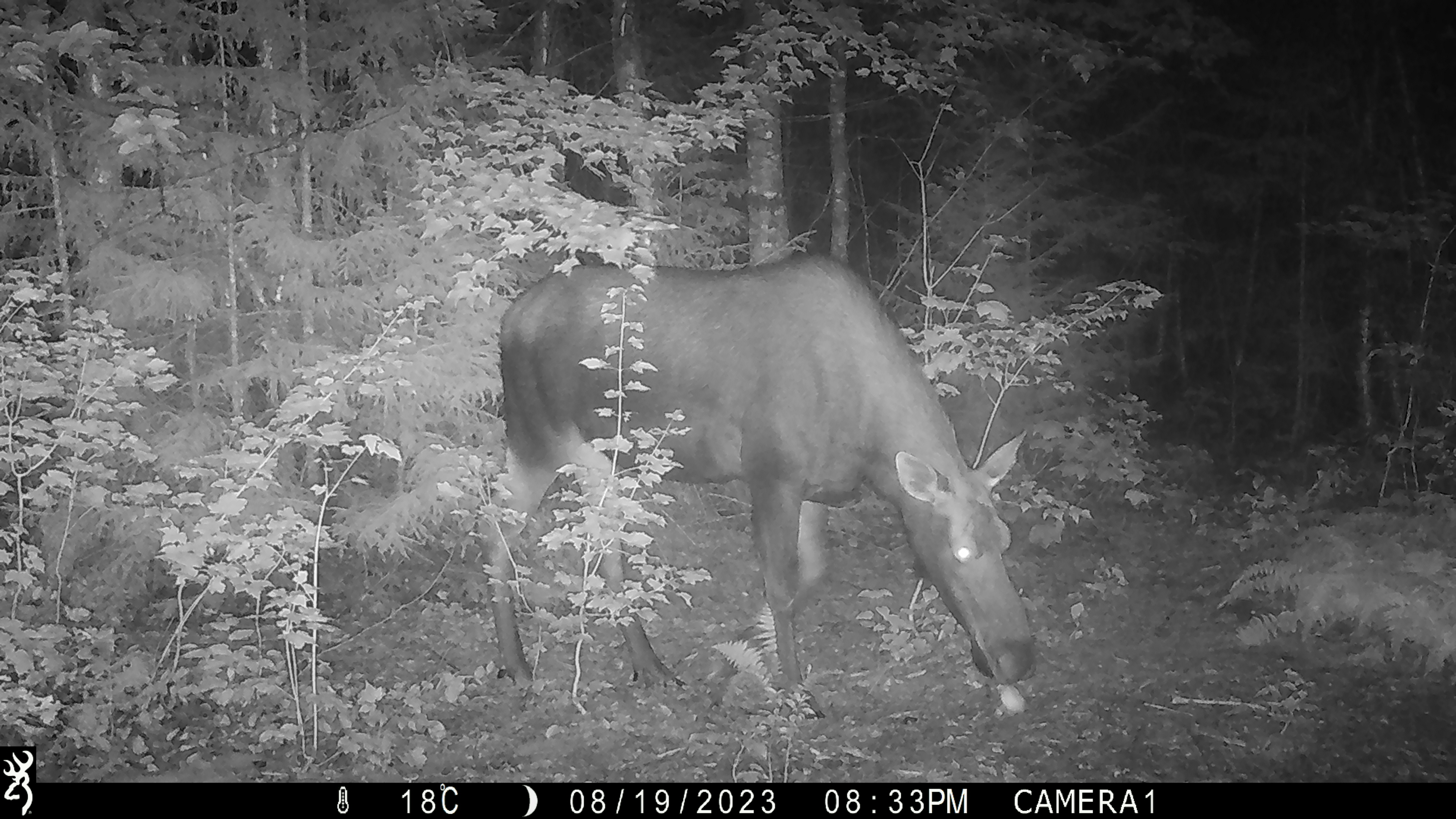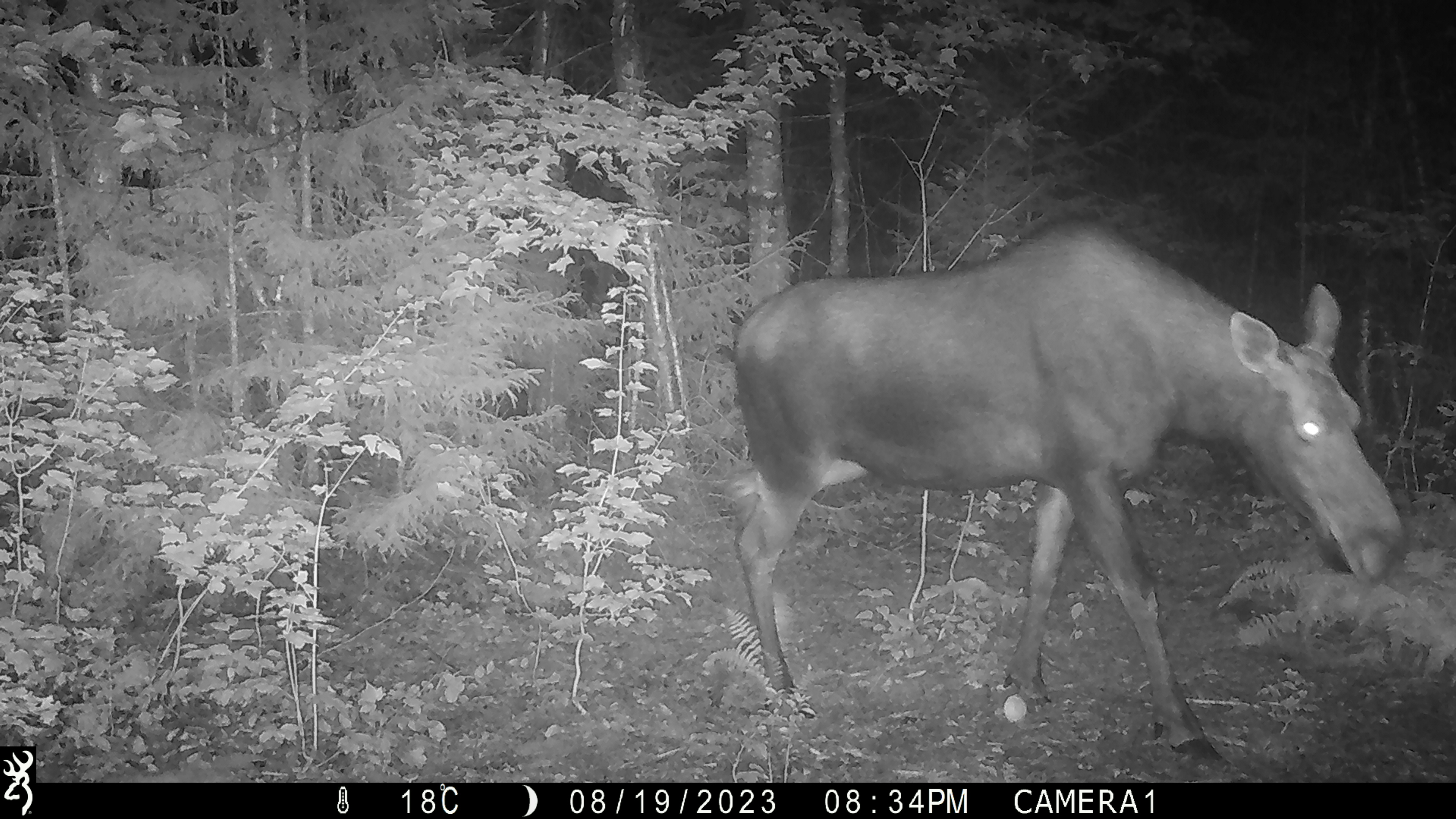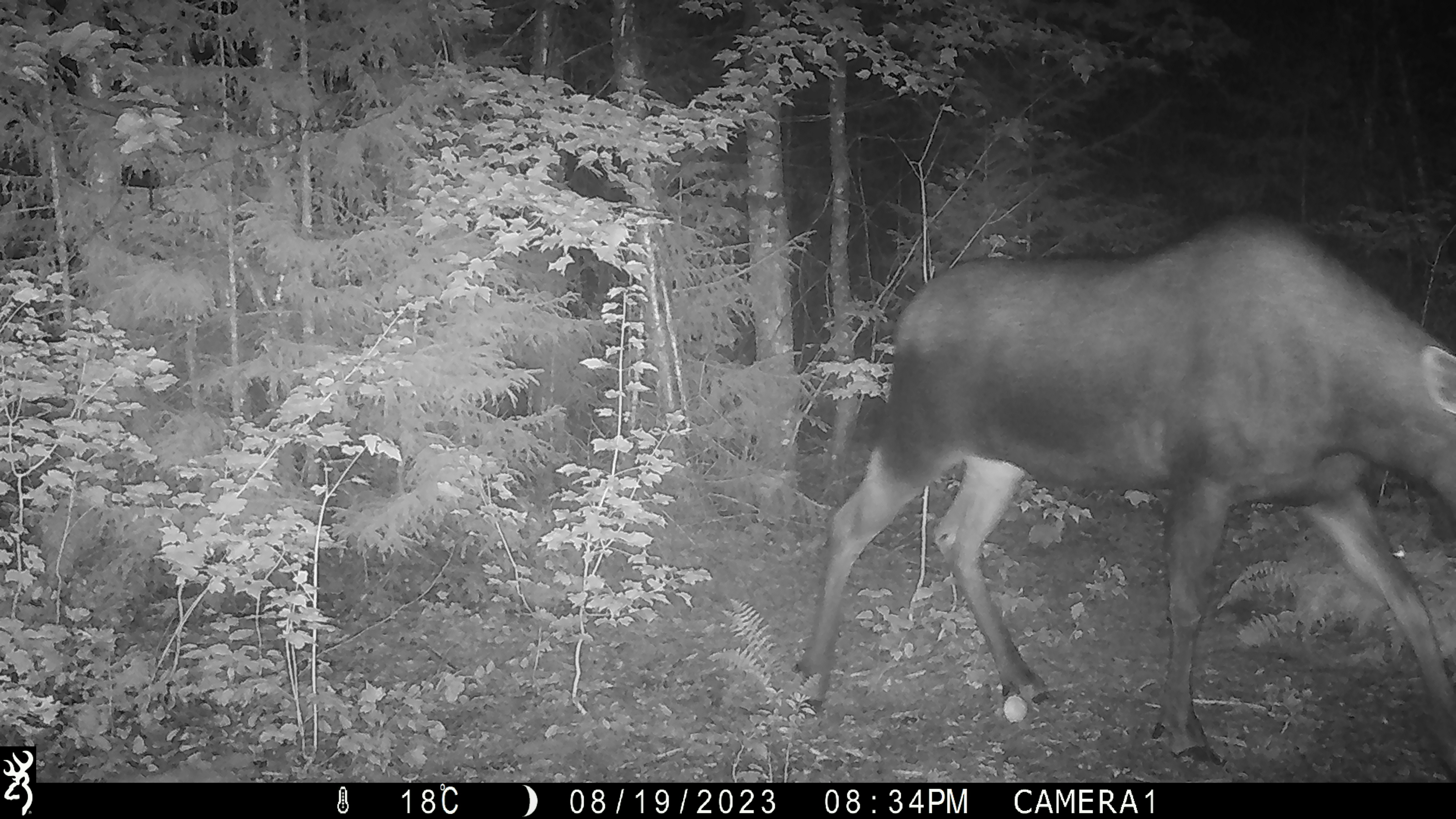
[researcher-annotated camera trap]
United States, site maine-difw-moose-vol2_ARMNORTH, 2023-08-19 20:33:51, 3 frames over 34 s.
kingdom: Animalia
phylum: Chordata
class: Mammalia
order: Artiodactyla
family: Cervidae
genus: Alces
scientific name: Alces alces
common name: moose